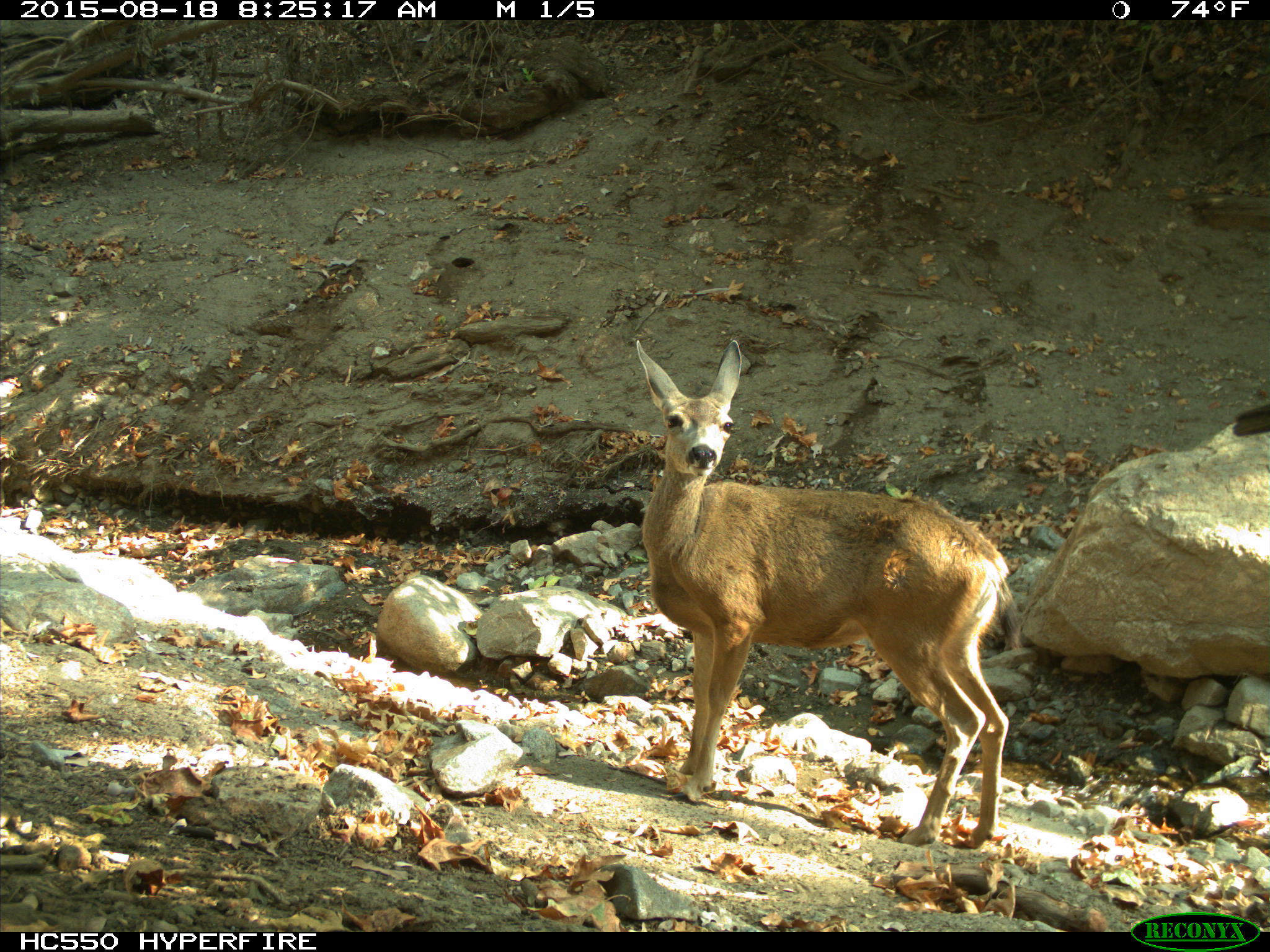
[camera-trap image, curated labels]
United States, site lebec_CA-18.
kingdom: Animalia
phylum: Chordata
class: Mammalia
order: Artiodactyla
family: Cervidae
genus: Odocoileus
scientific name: Odocoileus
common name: deer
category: unidentified deer